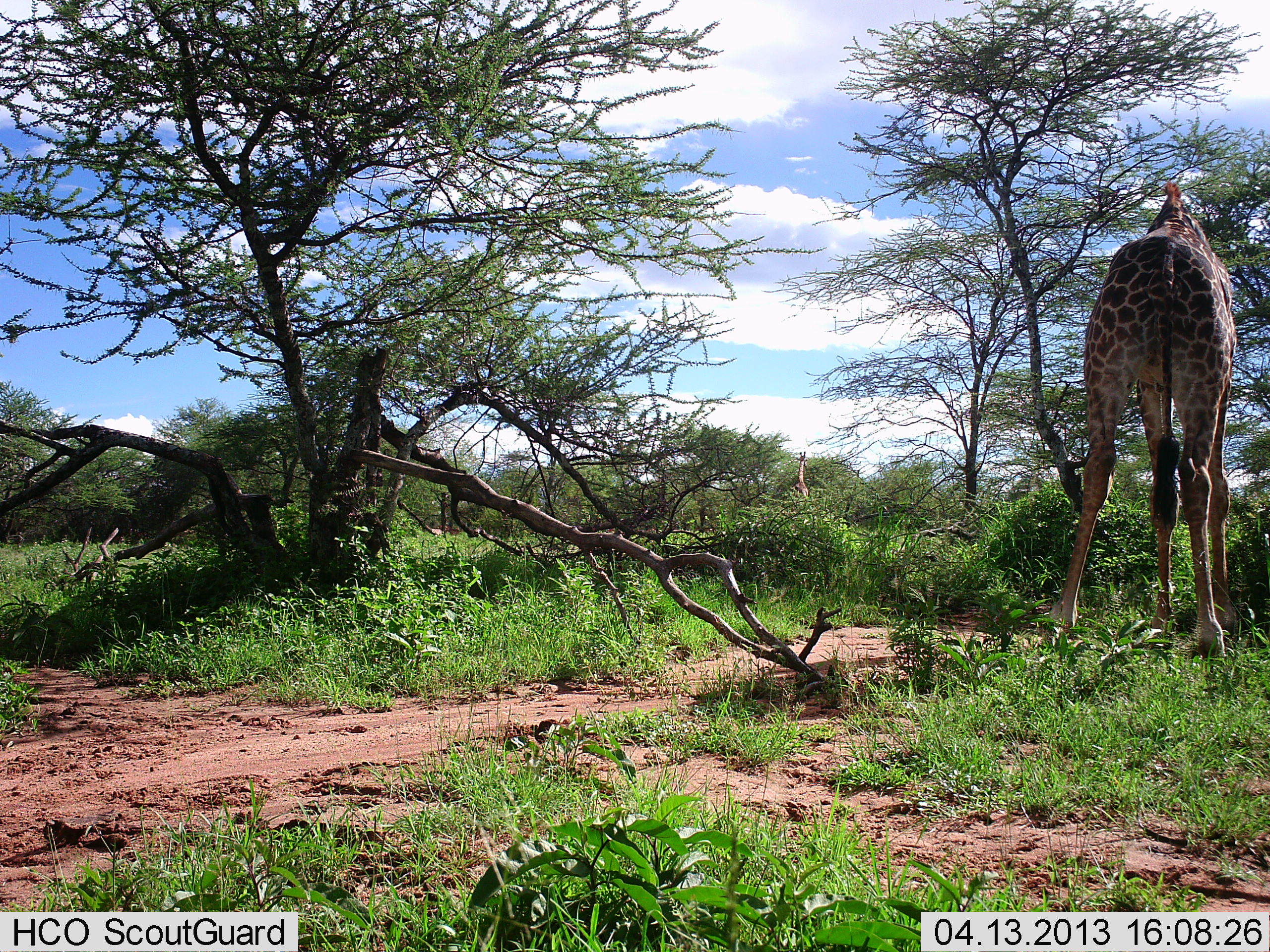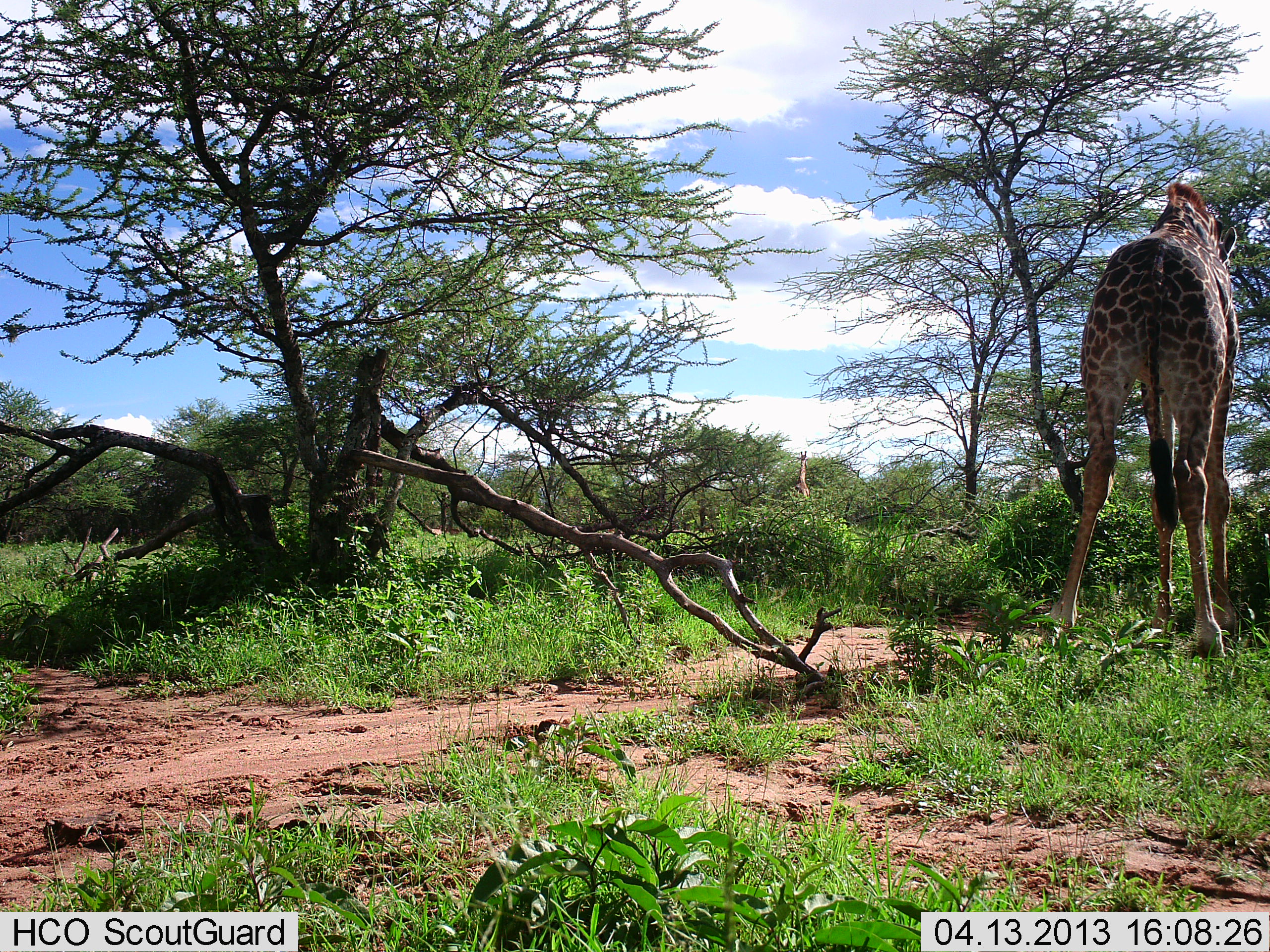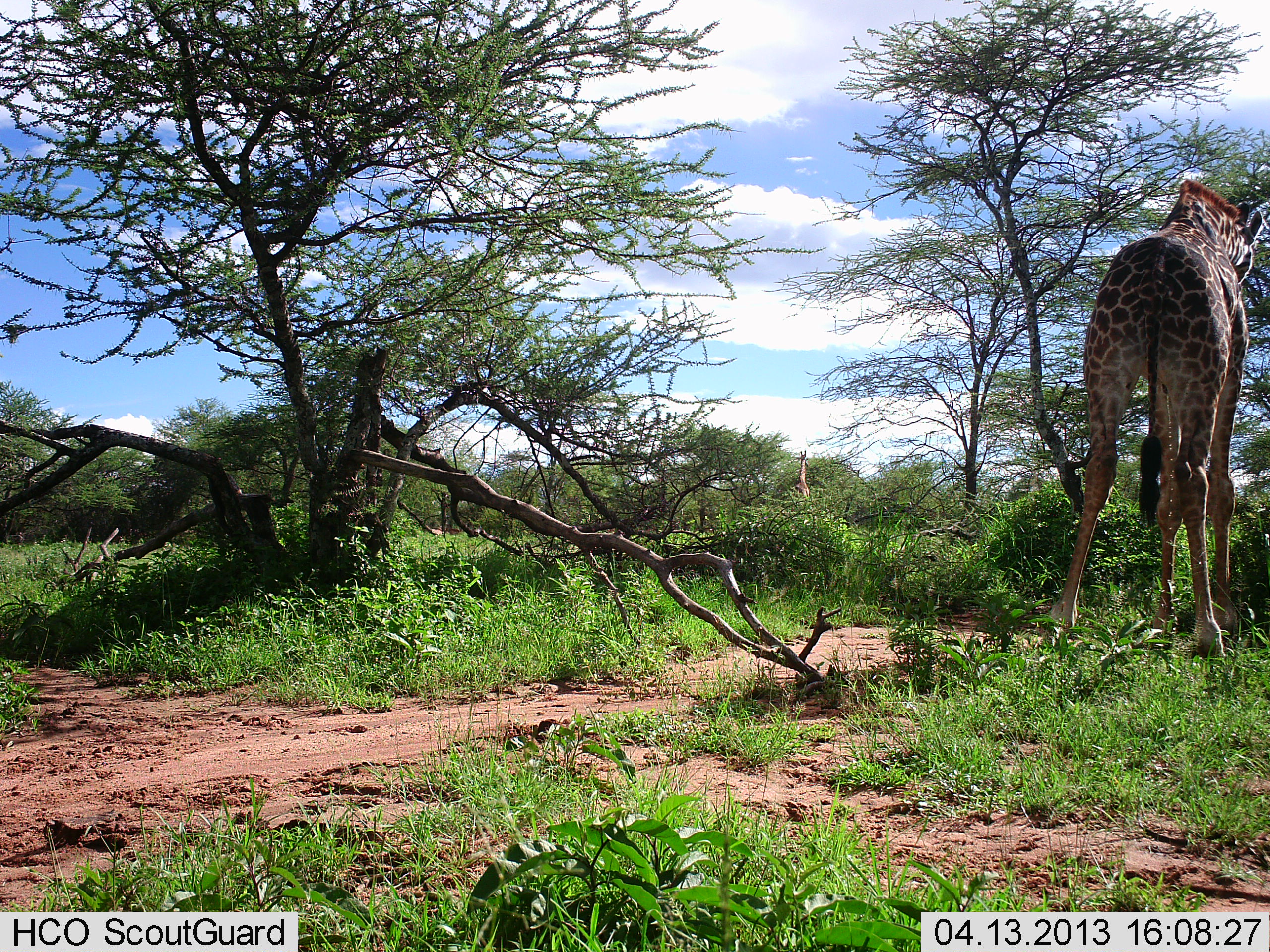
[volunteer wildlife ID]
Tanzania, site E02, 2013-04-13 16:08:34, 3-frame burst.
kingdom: Animalia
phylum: Chordata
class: Mammalia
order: Artiodactyla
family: Giraffidae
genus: Giraffa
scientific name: Giraffa camelopardalis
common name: giraffe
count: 1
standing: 78%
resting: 0%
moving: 0%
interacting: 4%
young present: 0%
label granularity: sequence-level